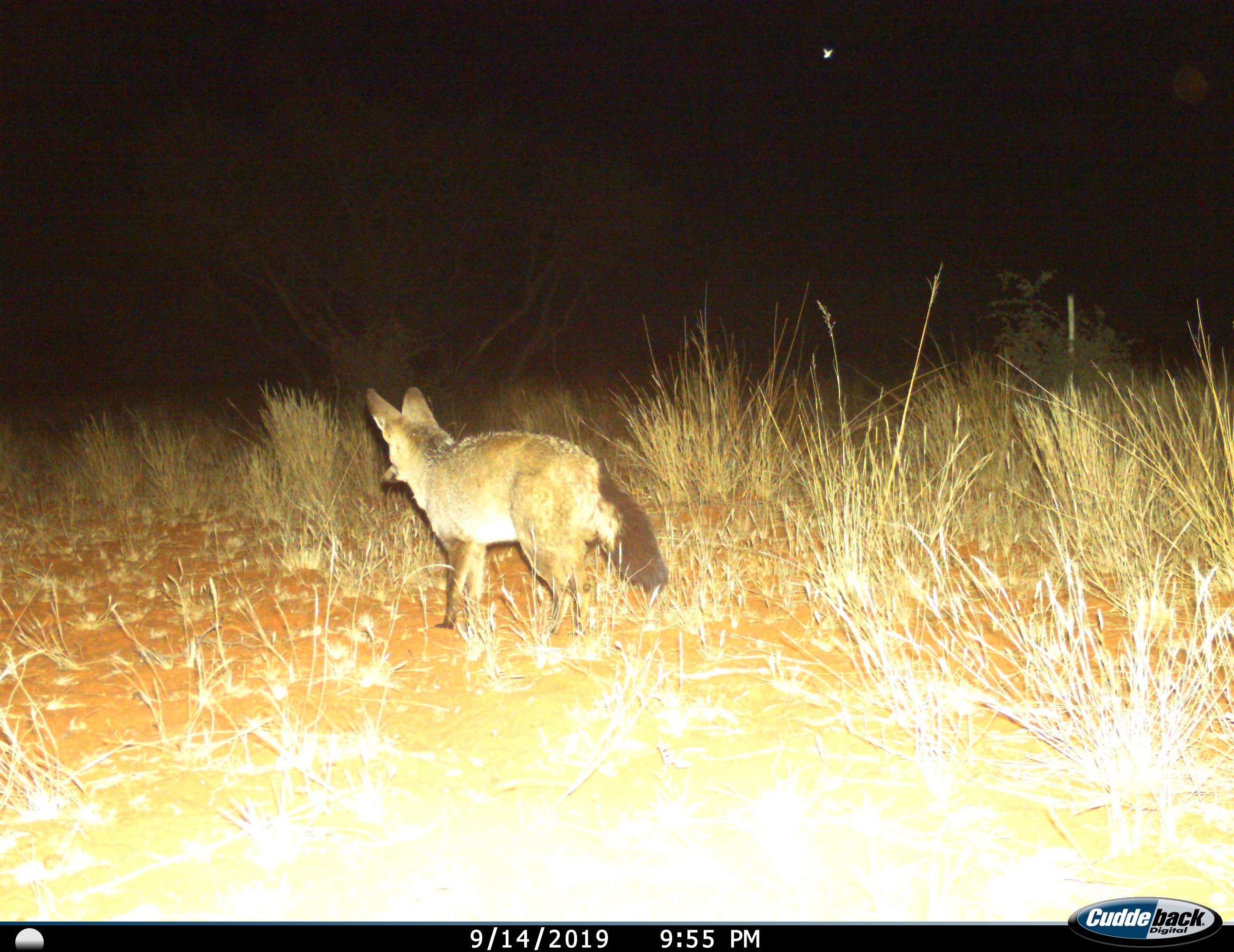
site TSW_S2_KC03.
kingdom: Animalia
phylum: Chordata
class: Mammalia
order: Carnivora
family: Canidae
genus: Otocyon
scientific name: Otocyon megalotis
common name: bat-eared fox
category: foxbateared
Foxbateared (bat-eared fox) (Otocyon megalotis), count 1. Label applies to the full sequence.